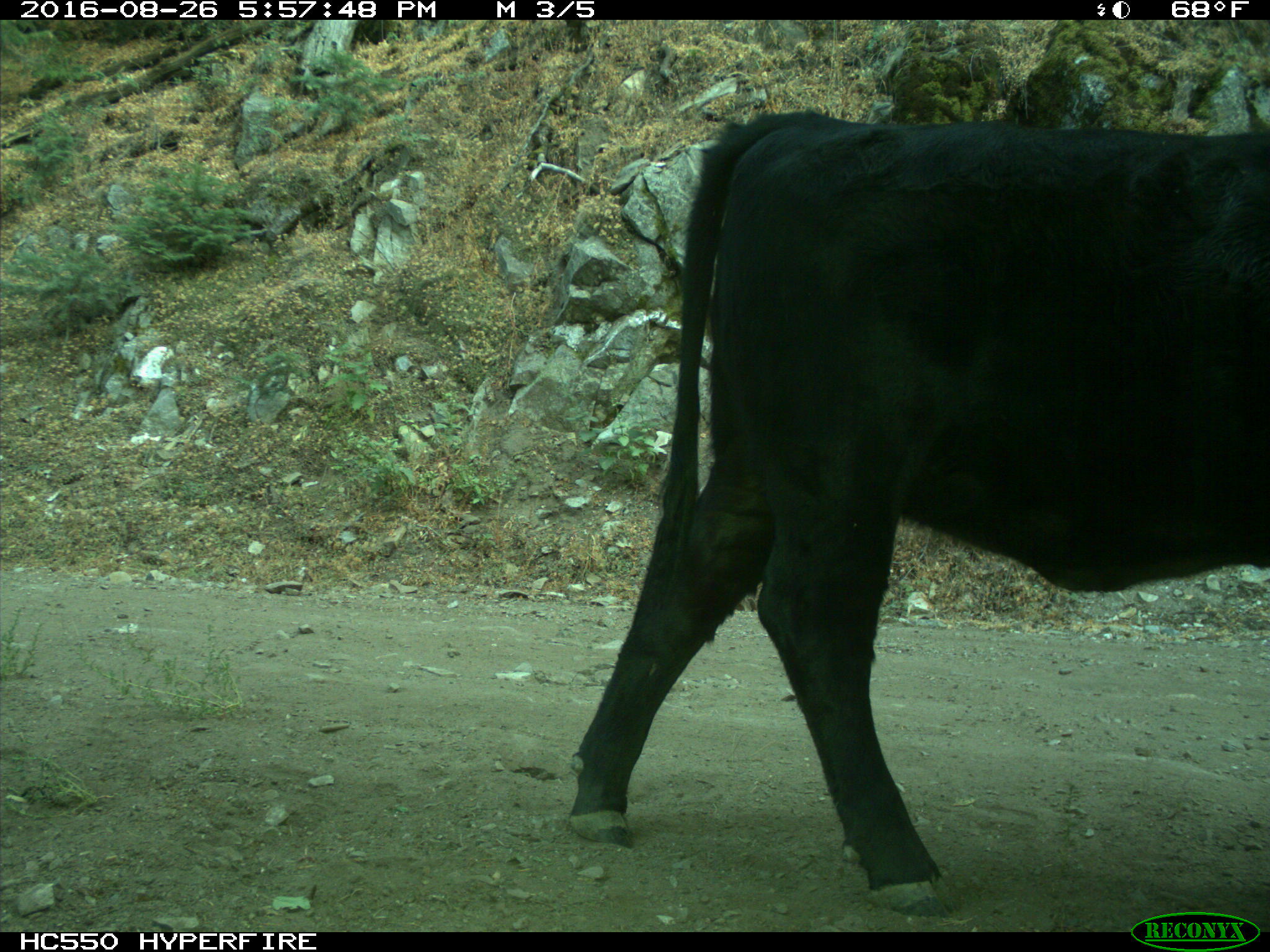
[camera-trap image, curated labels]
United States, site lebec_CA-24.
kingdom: Animalia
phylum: Chordata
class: Mammalia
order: Artiodactyla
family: Bovidae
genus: Bos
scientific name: Bos taurus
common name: domestic cow